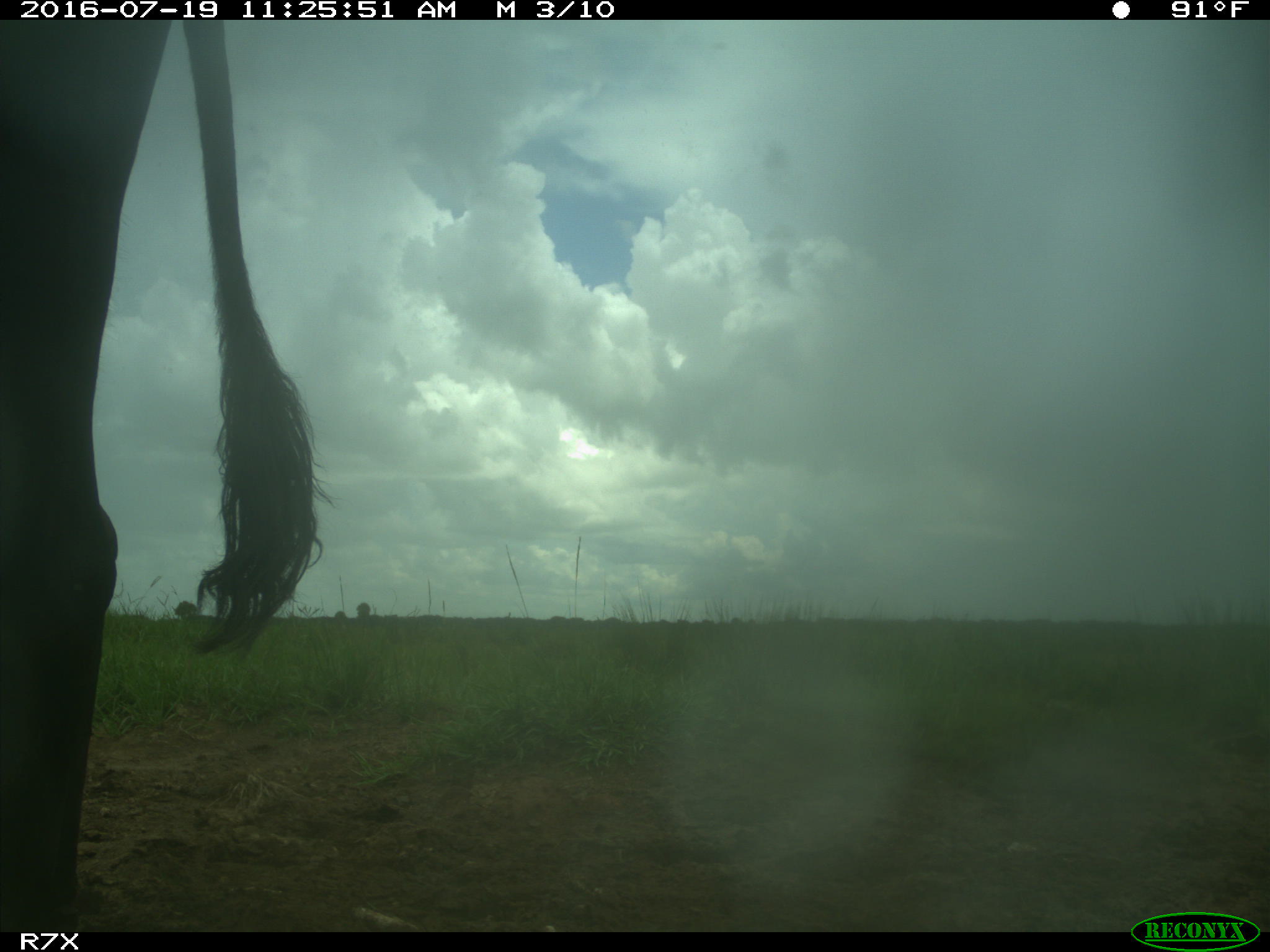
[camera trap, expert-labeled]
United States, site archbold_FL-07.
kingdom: Animalia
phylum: Chordata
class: Mammalia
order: Artiodactyla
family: Bovidae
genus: Bos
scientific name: Bos taurus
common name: domestic cow